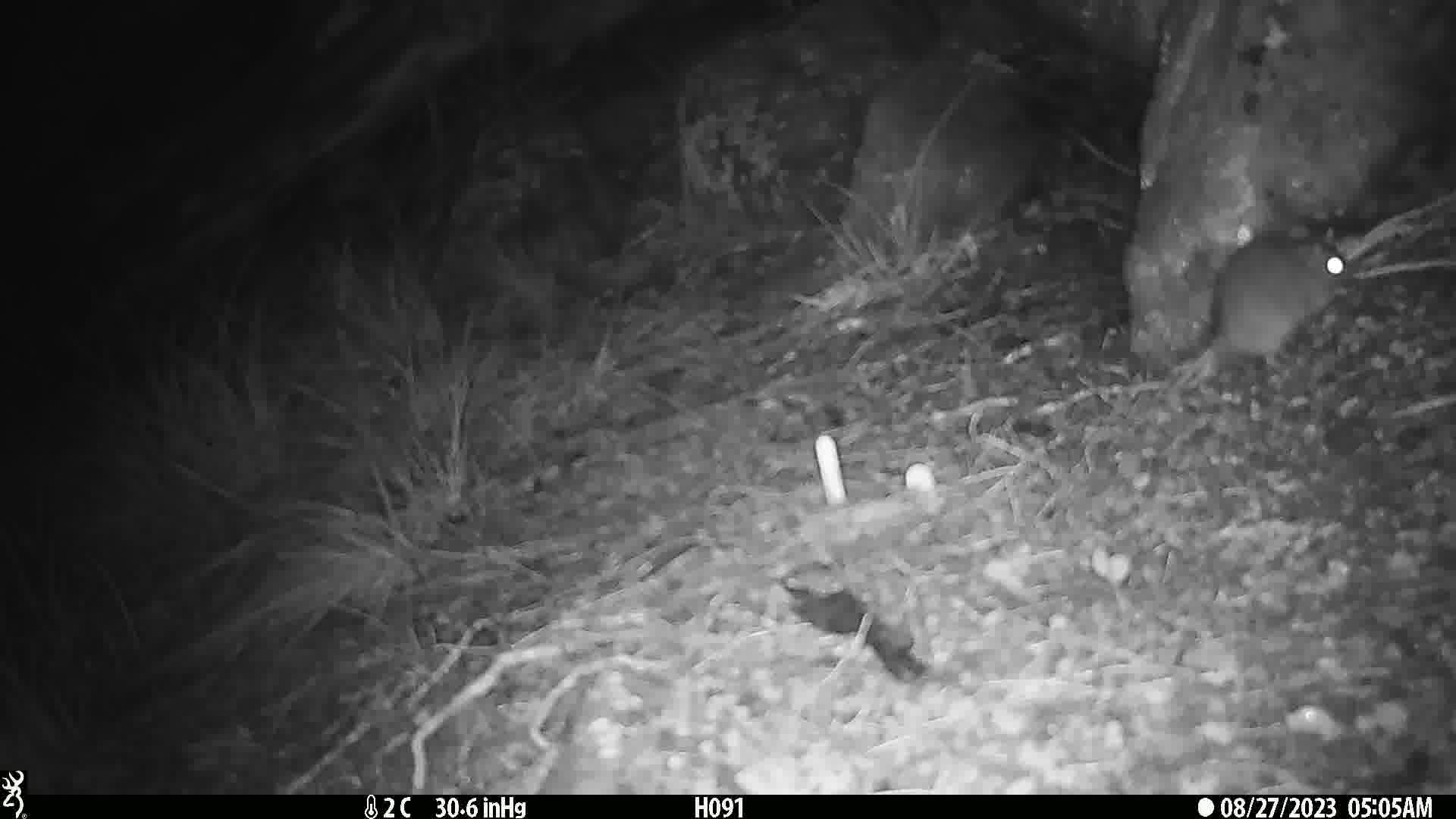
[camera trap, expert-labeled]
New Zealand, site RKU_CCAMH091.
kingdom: Animalia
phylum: Chordata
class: Mammalia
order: Rodentia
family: Muridae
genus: Rattus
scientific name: Rattus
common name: rat